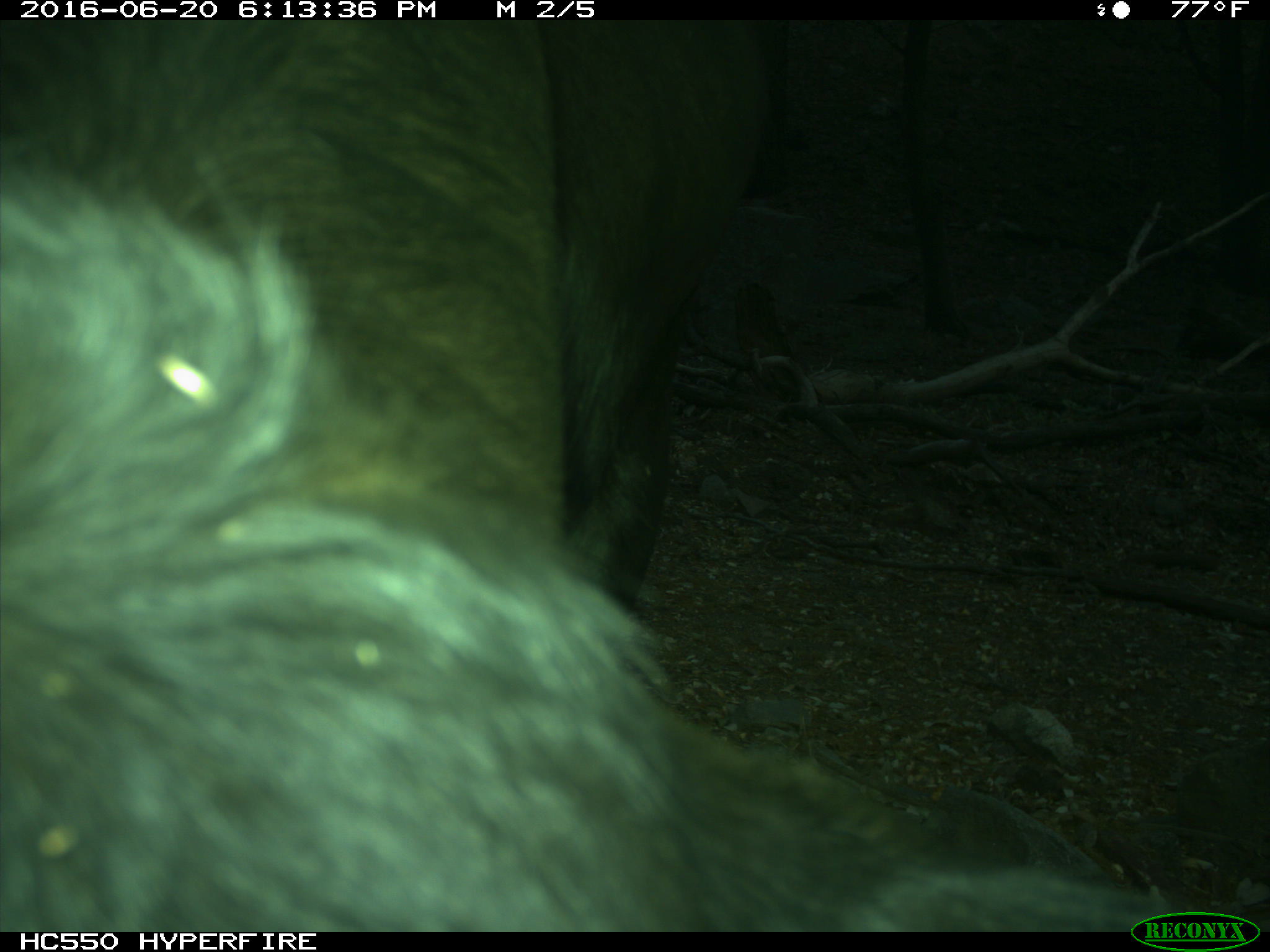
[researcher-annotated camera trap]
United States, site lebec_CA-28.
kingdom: Animalia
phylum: Chordata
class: Mammalia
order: Artiodactyla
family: Bovidae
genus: Bos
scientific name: Bos taurus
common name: domestic cow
Bos taurus (domestic cow).